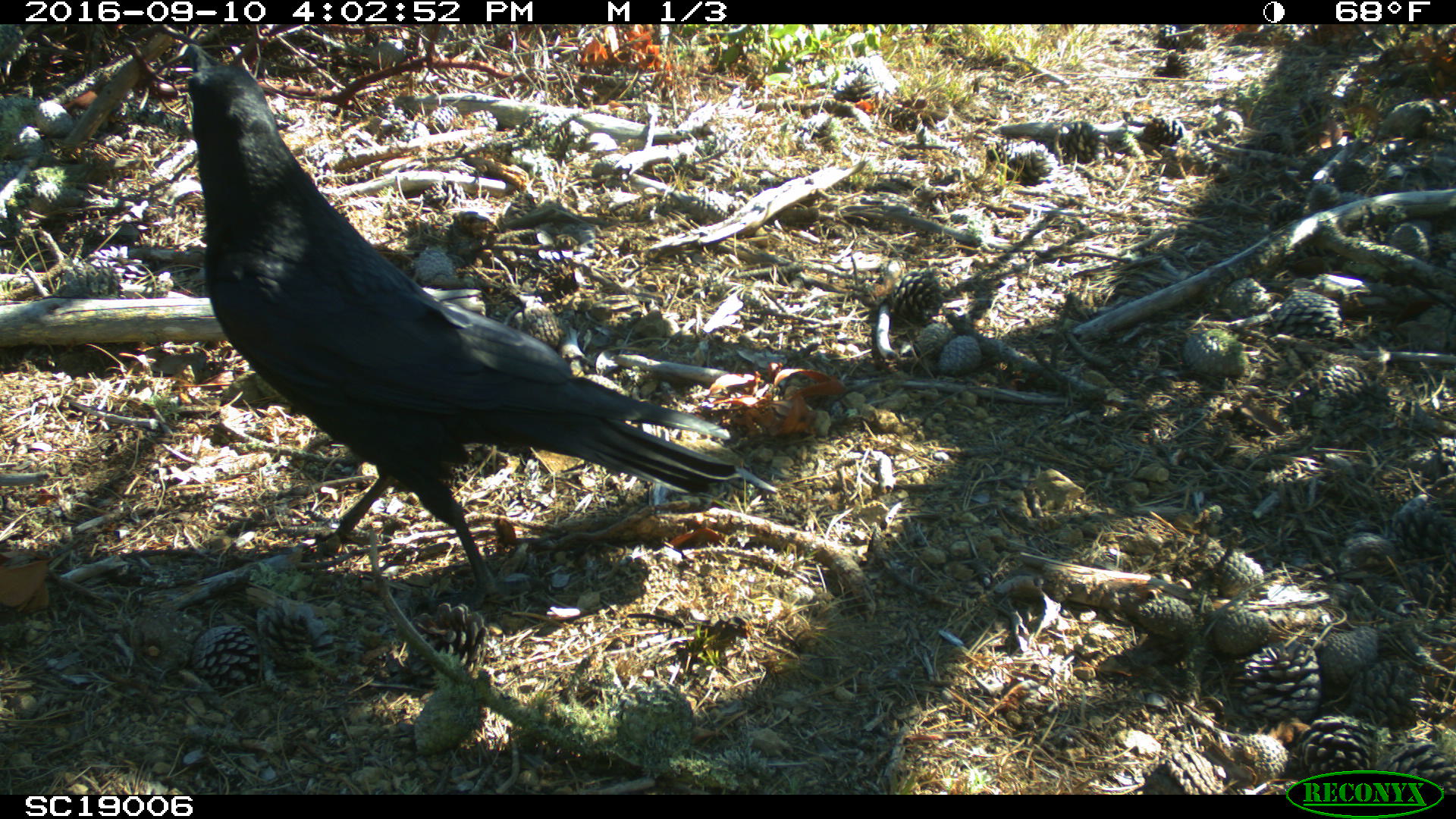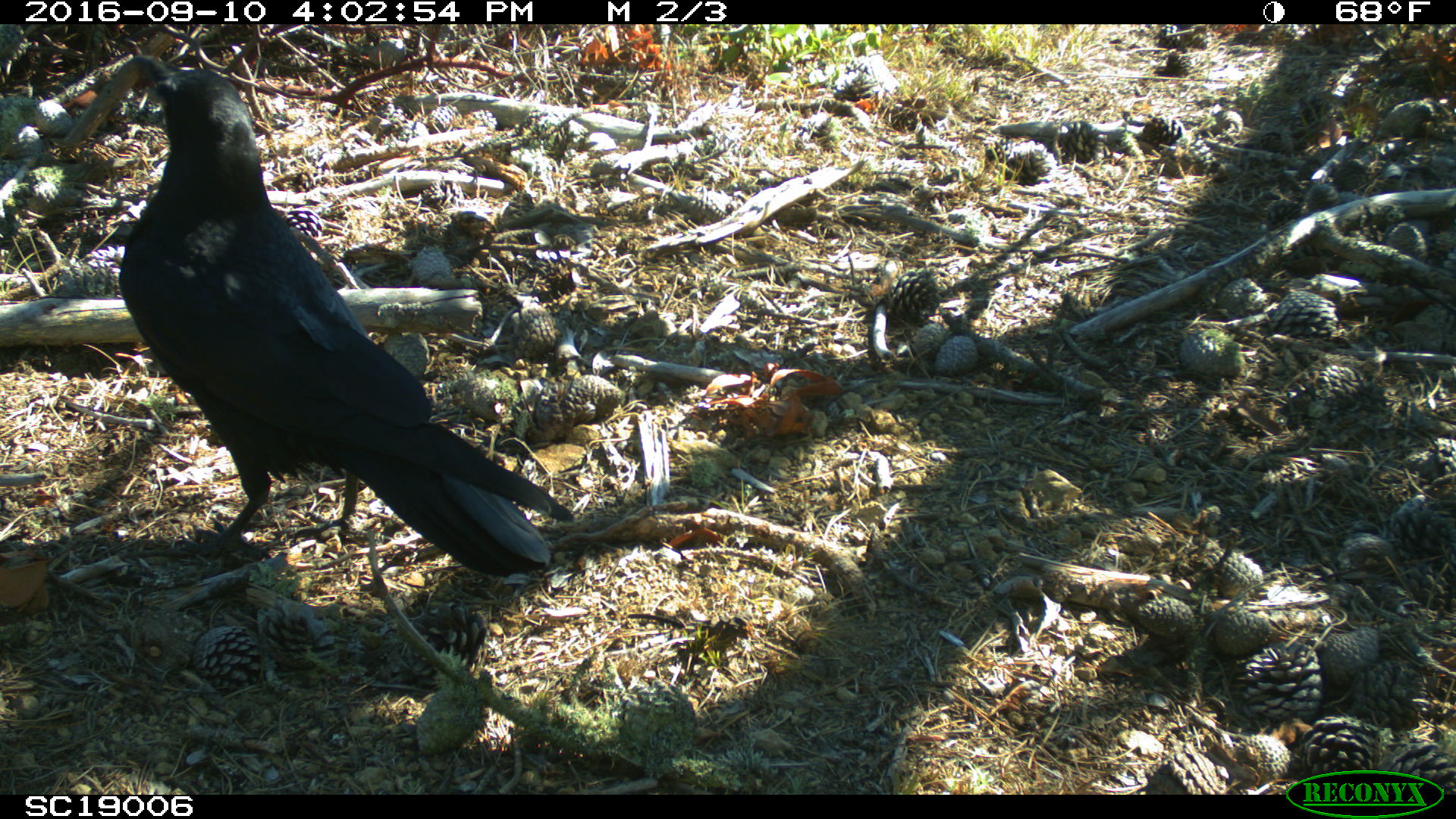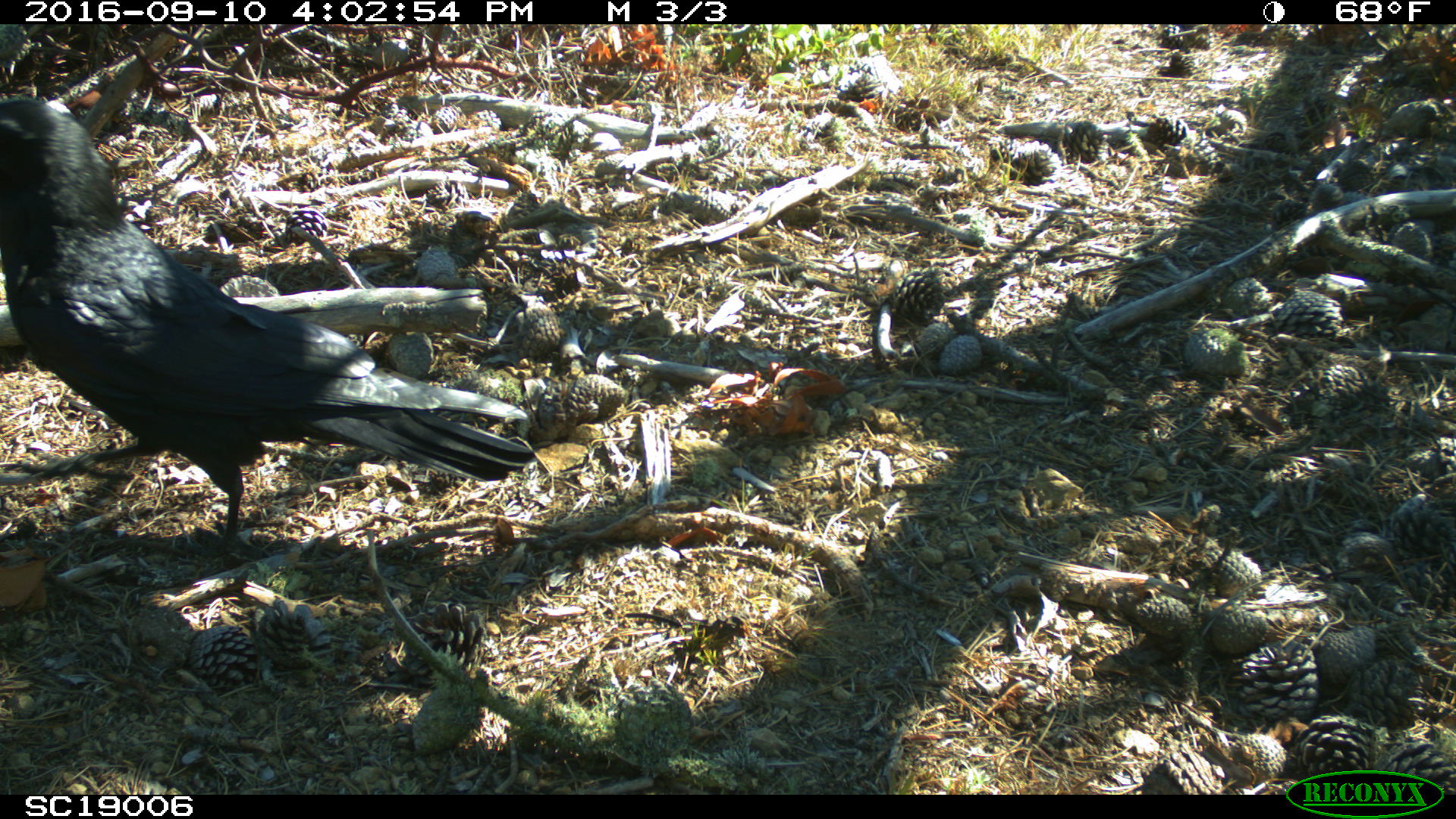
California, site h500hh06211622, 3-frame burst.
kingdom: Animalia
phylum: Chordata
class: Aves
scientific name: Aves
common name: bird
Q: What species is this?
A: Bird (Aves).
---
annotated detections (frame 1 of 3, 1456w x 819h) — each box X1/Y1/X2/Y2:
bird: 187/42/743/614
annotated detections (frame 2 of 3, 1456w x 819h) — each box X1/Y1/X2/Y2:
bird: 119/52/576/579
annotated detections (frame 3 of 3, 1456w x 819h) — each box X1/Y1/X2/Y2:
bird: 0/96/532/560